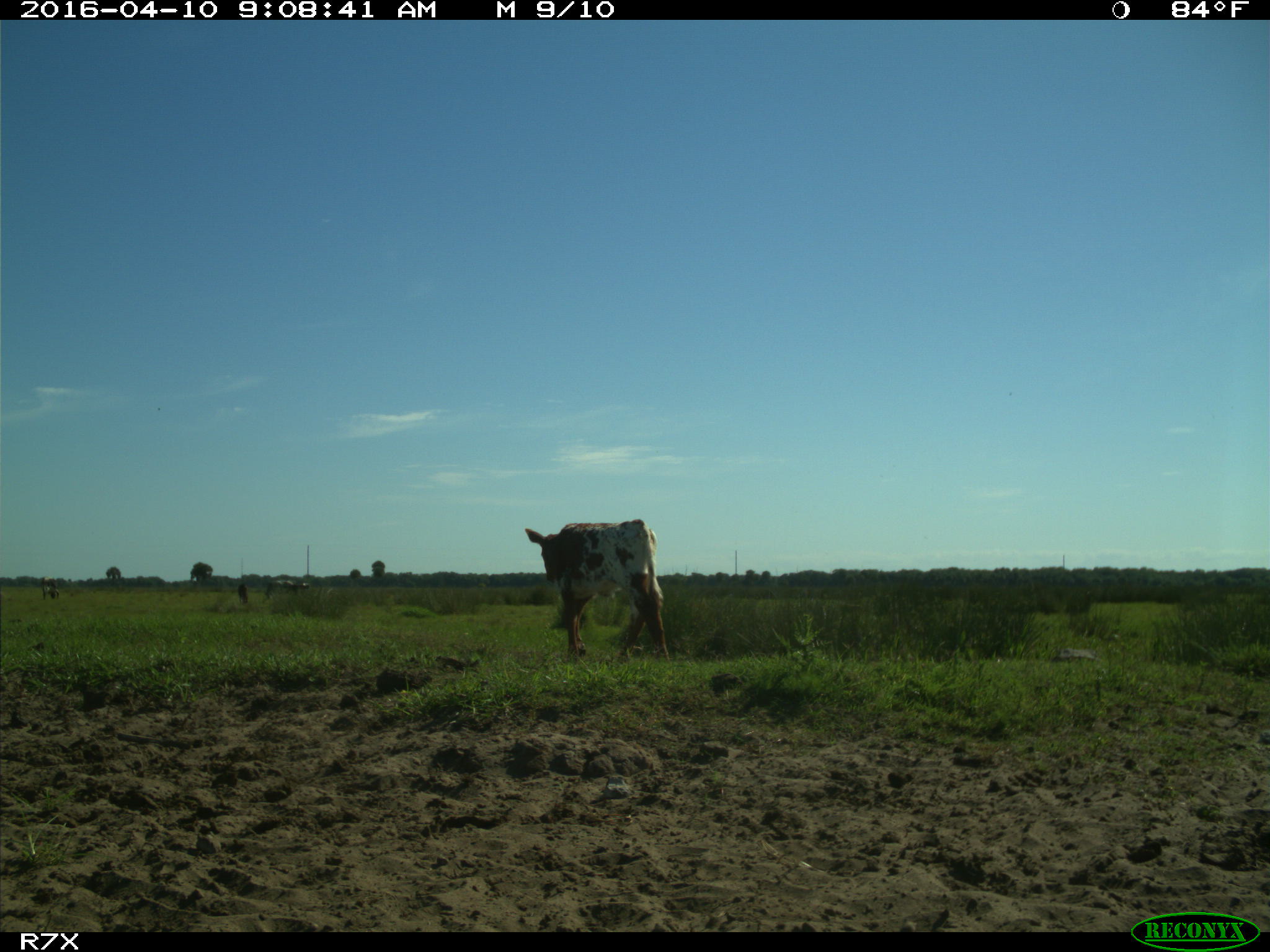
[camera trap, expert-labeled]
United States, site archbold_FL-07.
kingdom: Animalia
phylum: Chordata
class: Mammalia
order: Artiodactyla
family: Bovidae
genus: Bos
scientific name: Bos taurus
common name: domestic cow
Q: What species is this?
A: Bos taurus (domestic cow).